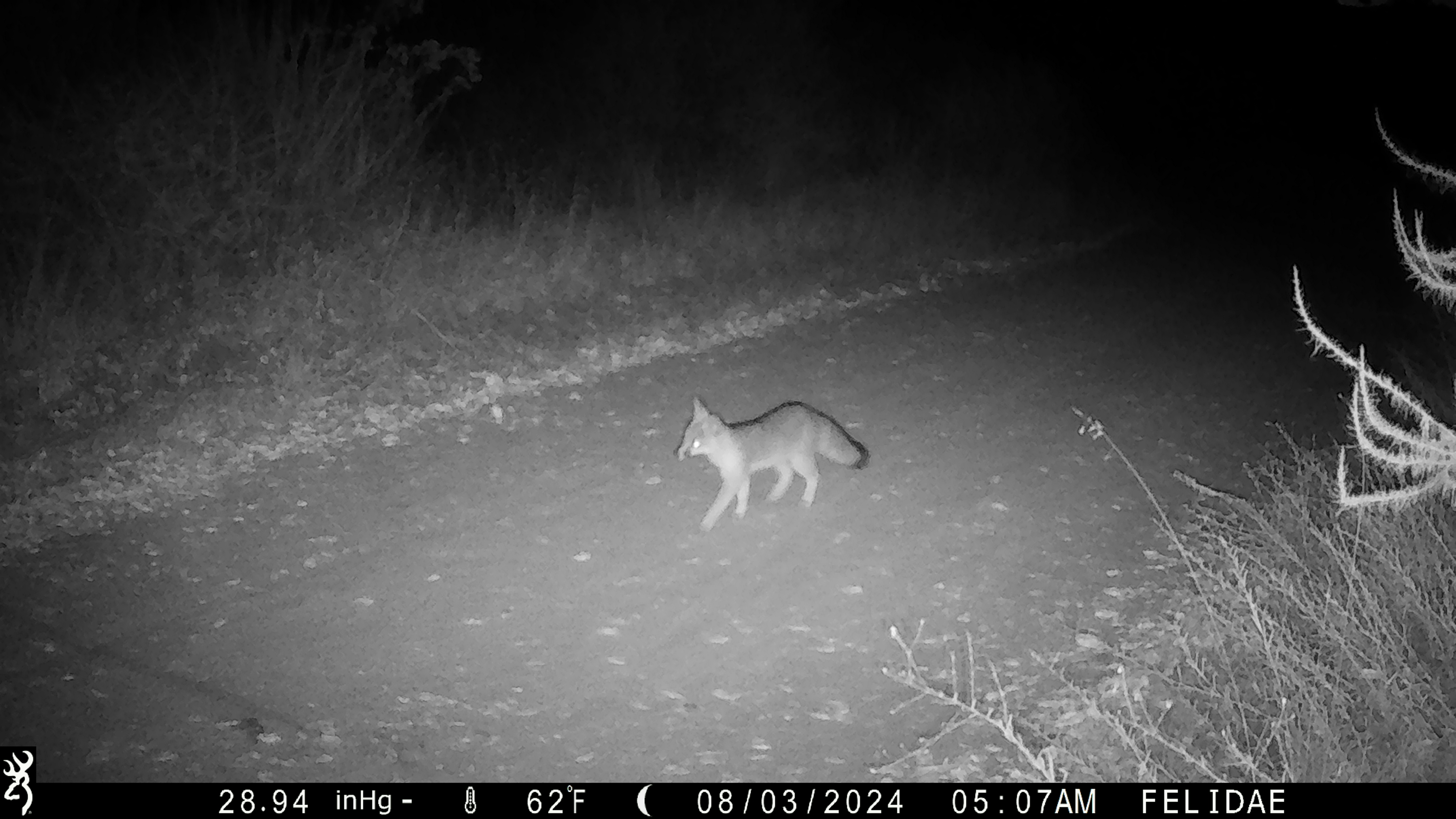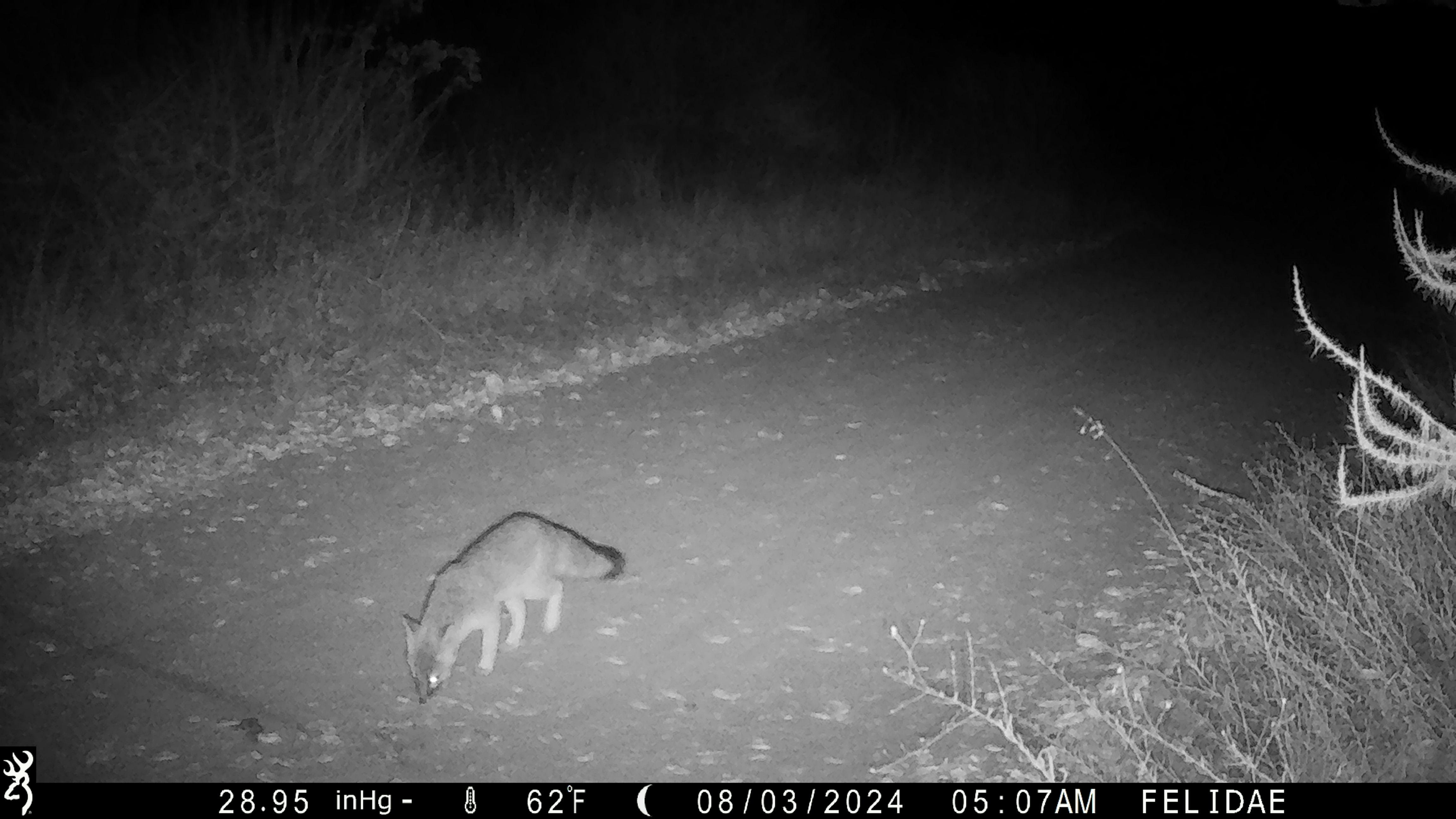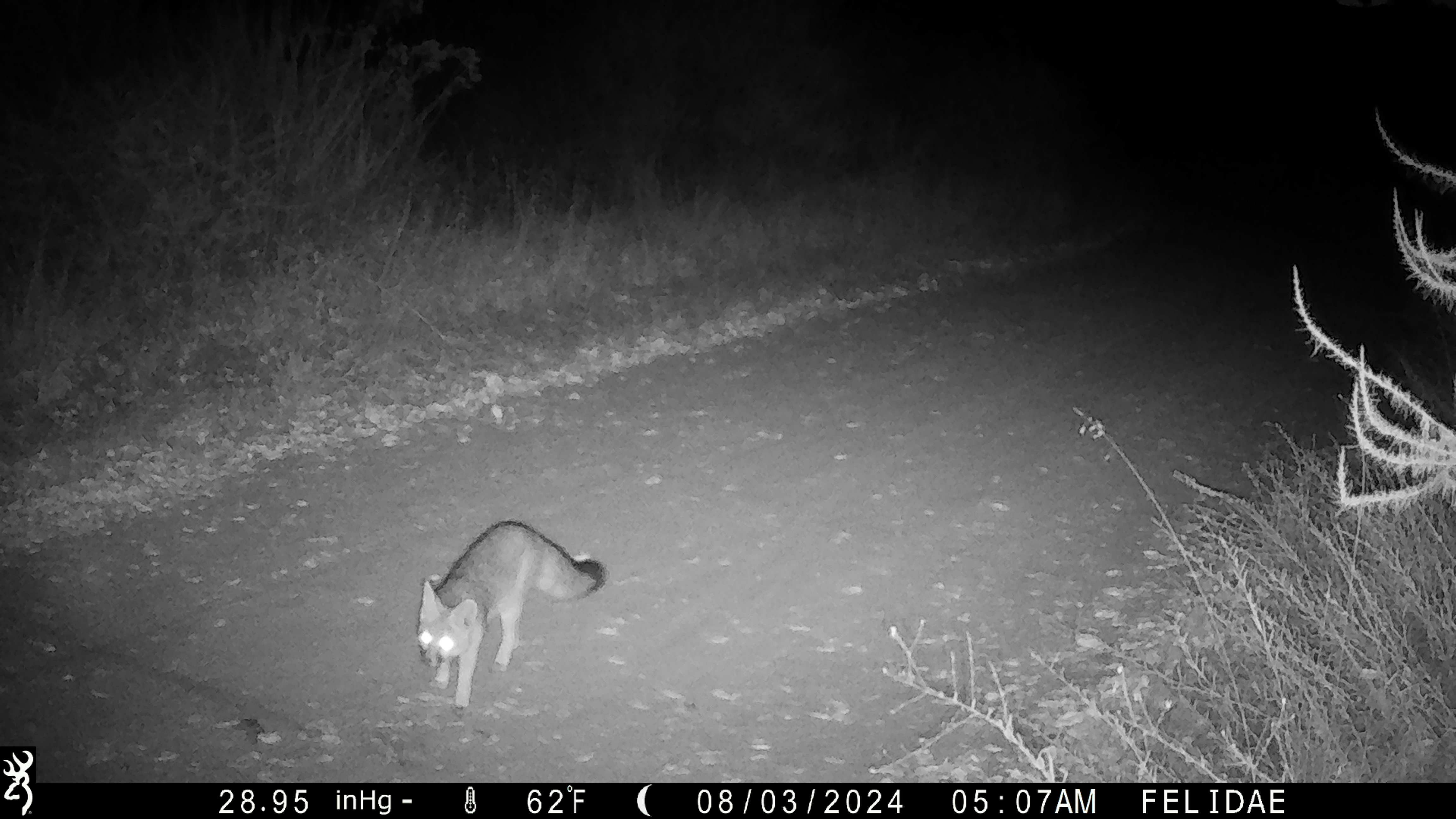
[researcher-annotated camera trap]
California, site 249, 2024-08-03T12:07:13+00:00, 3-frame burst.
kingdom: Animalia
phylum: Chordata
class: Mammalia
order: Carnivora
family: Canidae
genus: Urocyon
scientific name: Urocyon cinereoargenteus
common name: gray fox